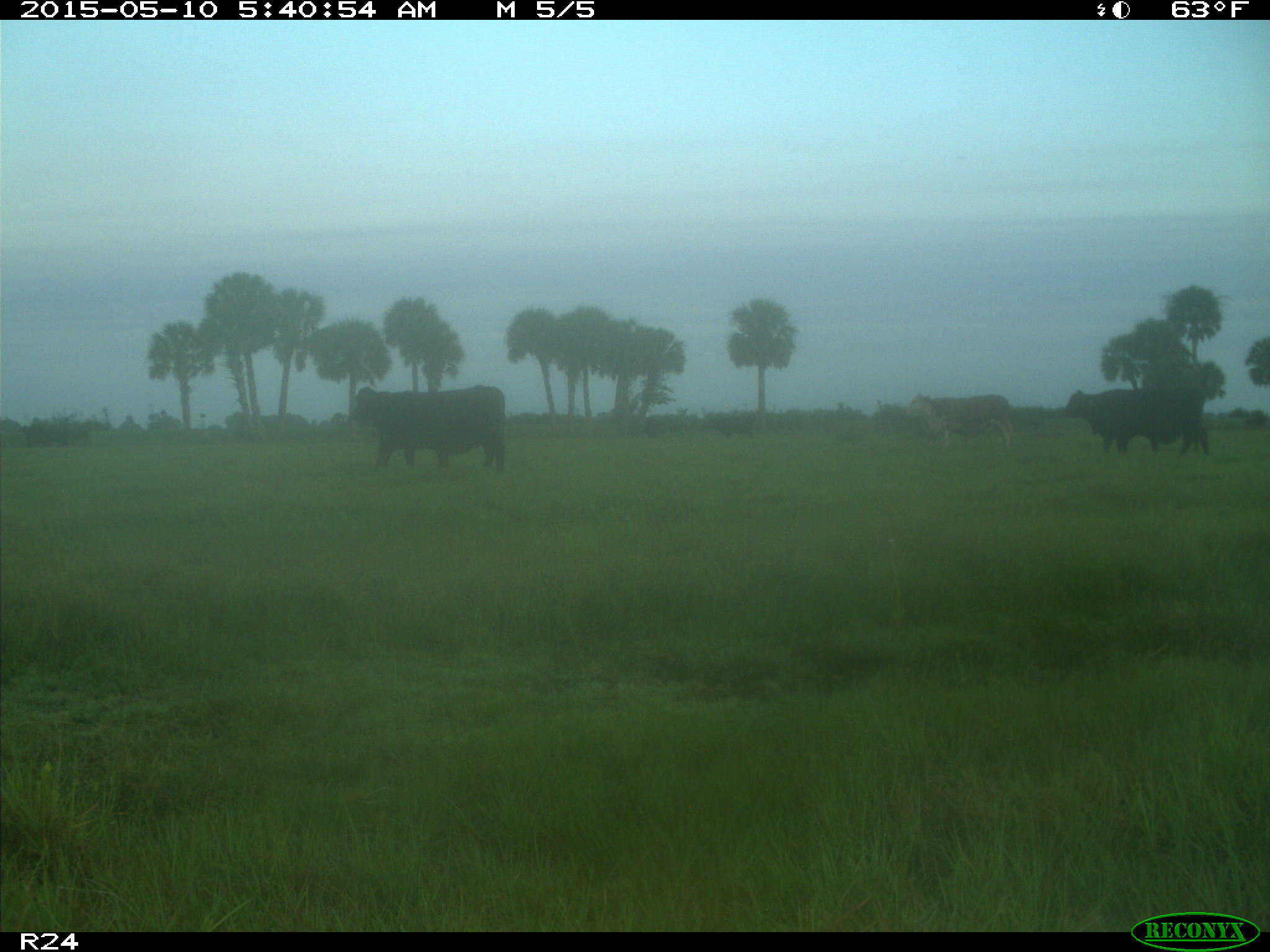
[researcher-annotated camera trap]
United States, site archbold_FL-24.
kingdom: Animalia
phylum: Chordata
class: Mammalia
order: Artiodactyla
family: Bovidae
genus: Bos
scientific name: Bos taurus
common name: domestic cow